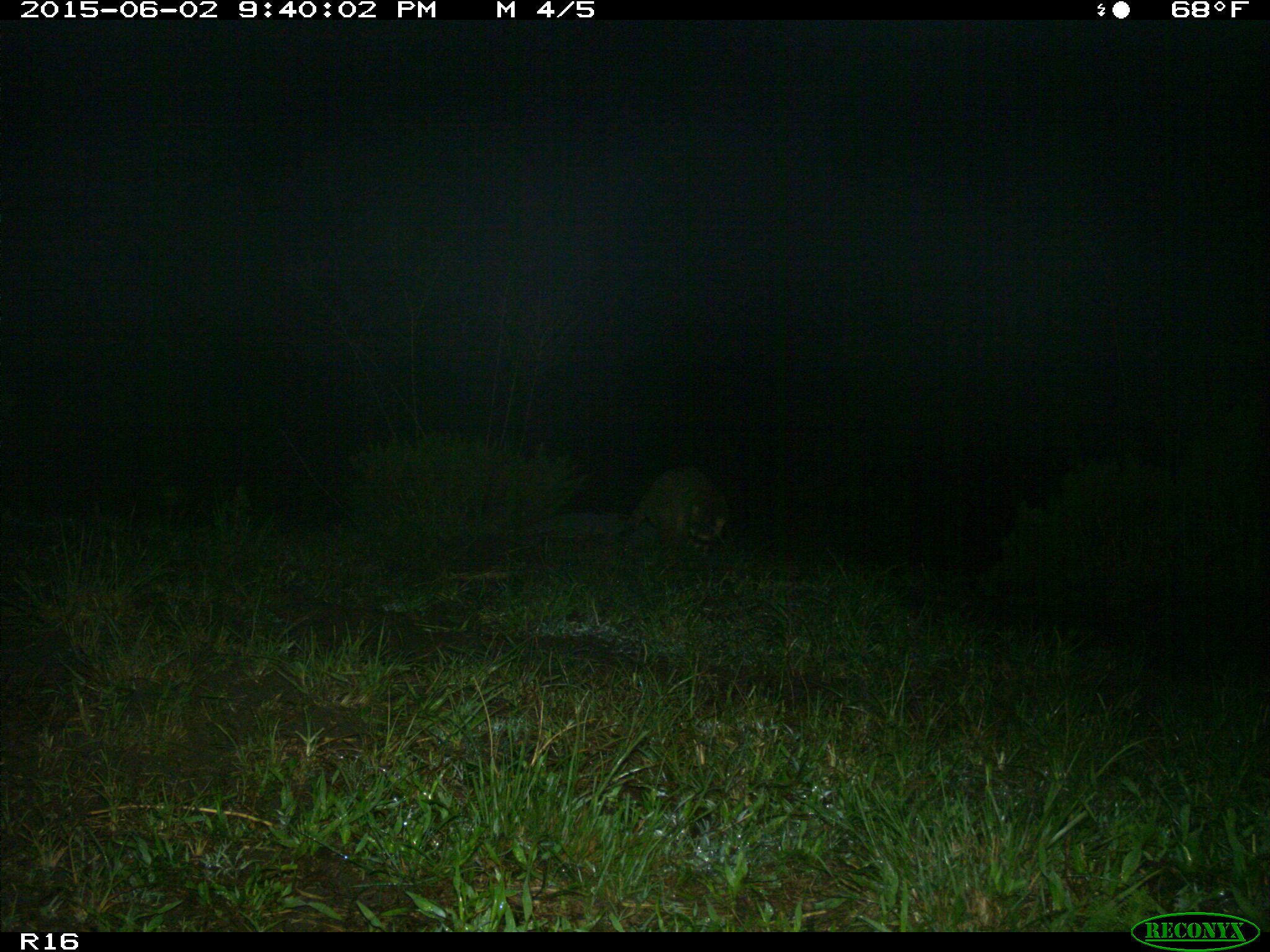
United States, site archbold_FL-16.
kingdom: Animalia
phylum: Chordata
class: Mammalia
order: Carnivora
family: Procyonidae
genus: Procyon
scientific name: Procyon lotor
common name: common raccoon